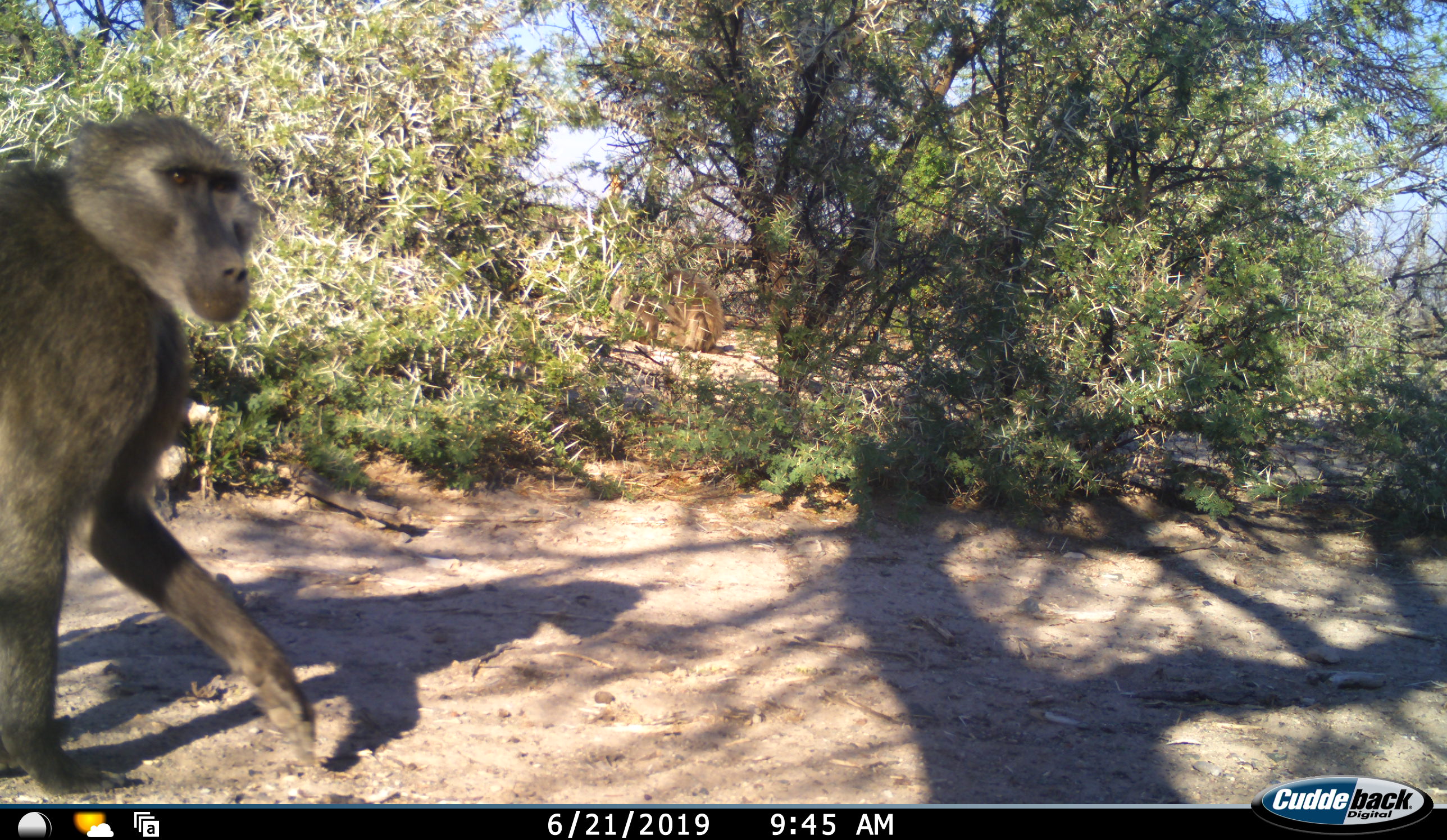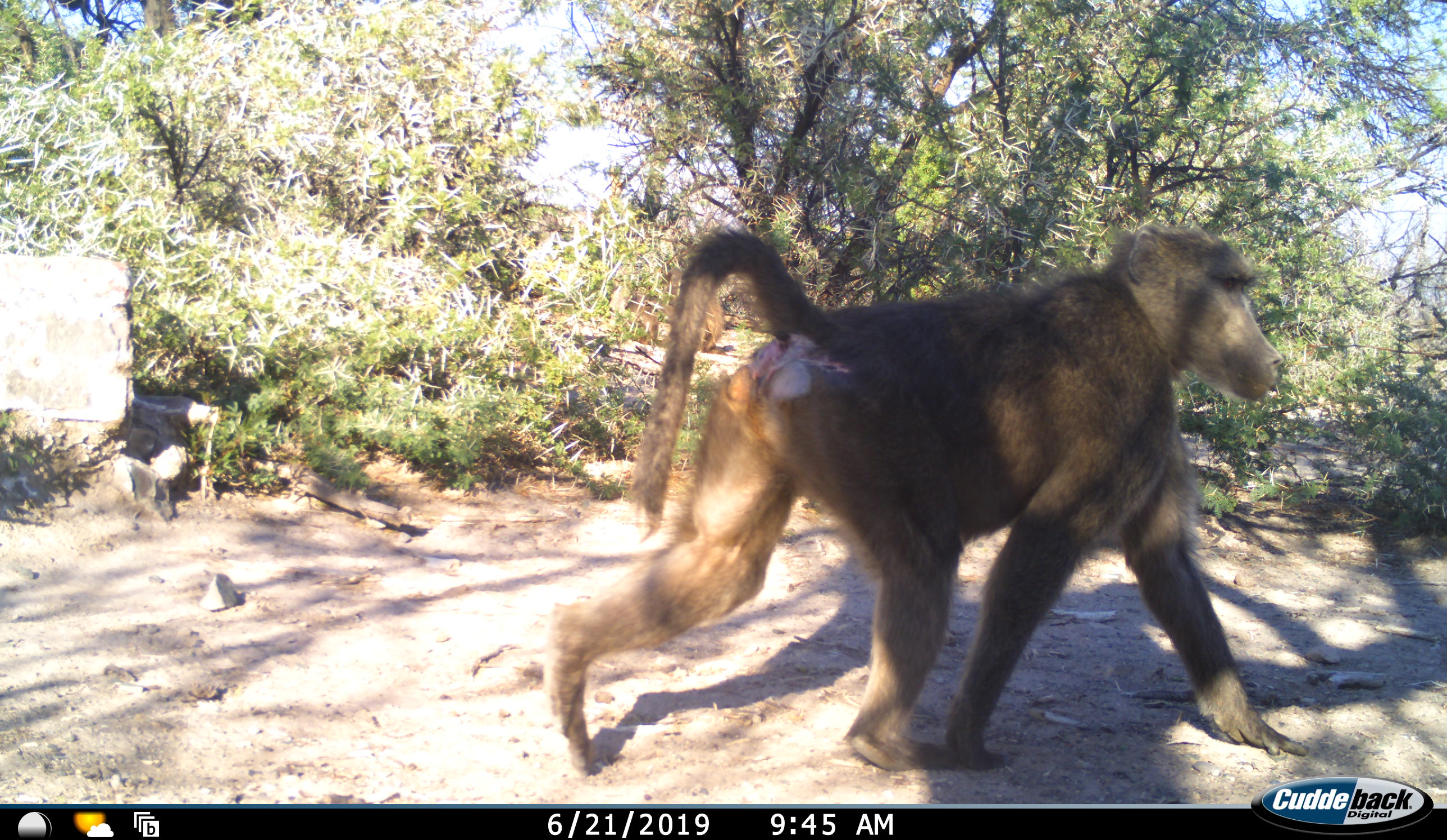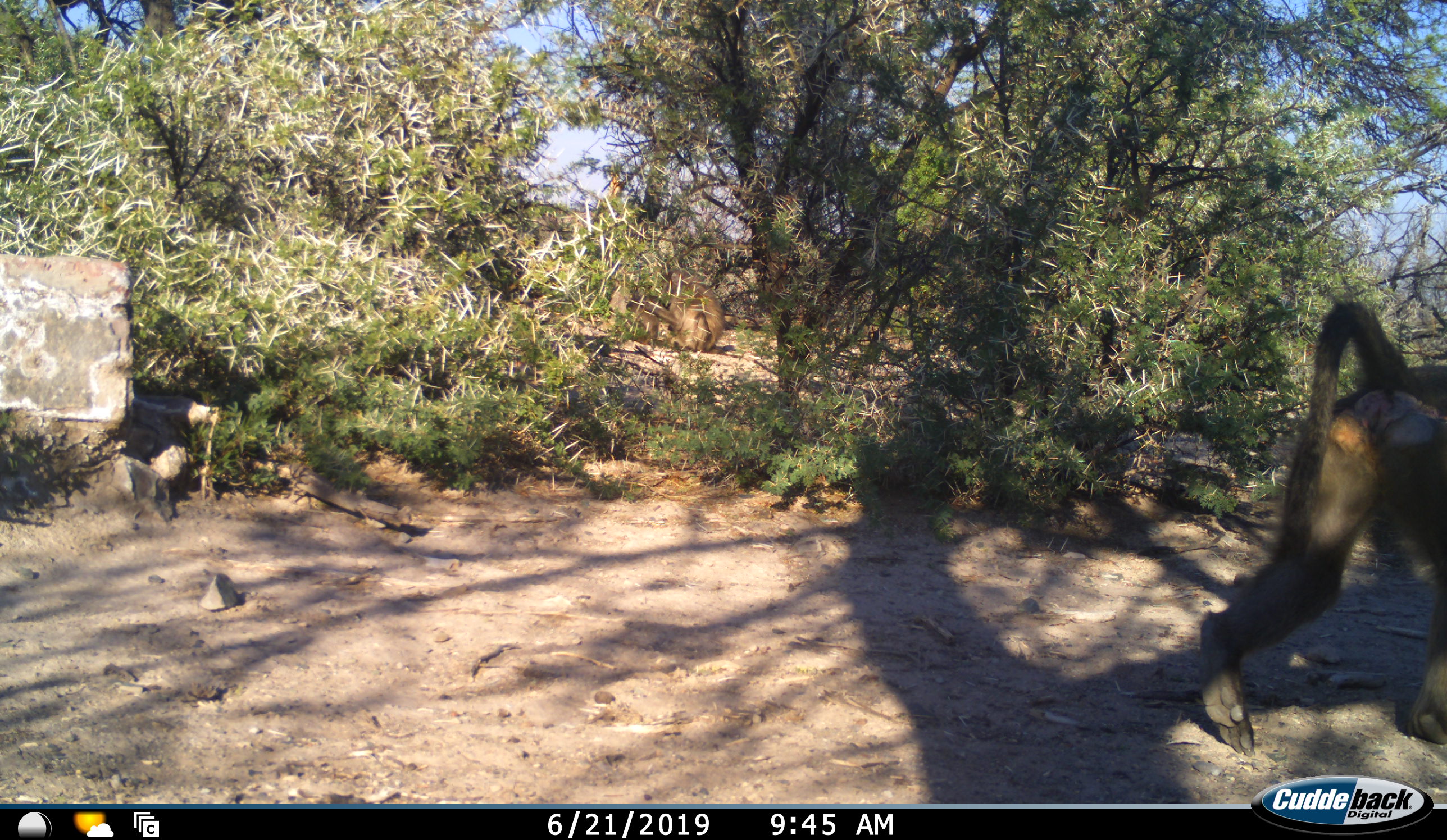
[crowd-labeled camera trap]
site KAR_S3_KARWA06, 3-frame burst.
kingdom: Animalia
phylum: Chordata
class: Mammalia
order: Primates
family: Cercopithecidae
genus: Papio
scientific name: Papio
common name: baboon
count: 1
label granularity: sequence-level